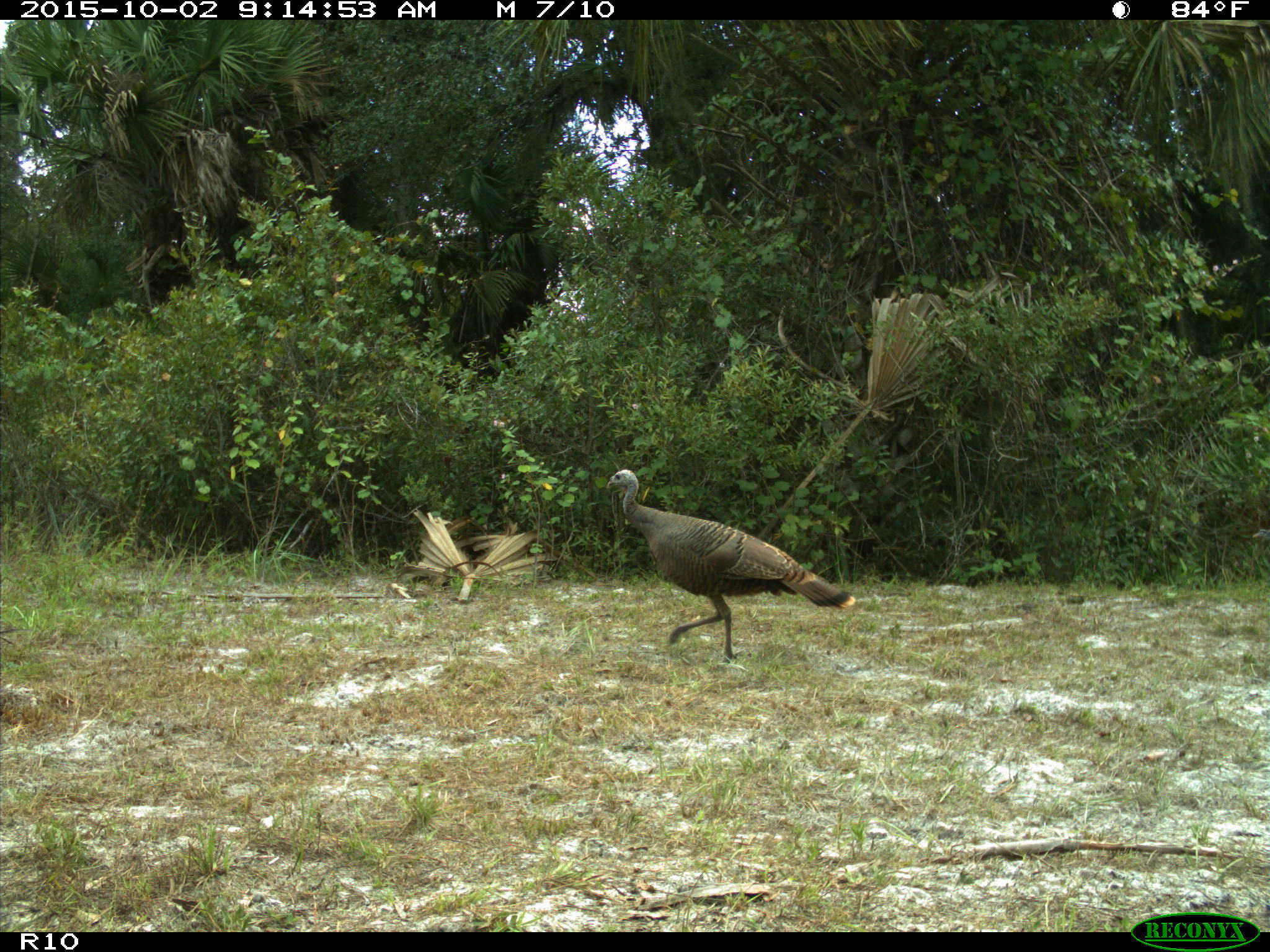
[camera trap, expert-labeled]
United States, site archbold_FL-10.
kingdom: Animalia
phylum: Chordata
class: Aves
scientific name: Aves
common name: birds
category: unidentified bird